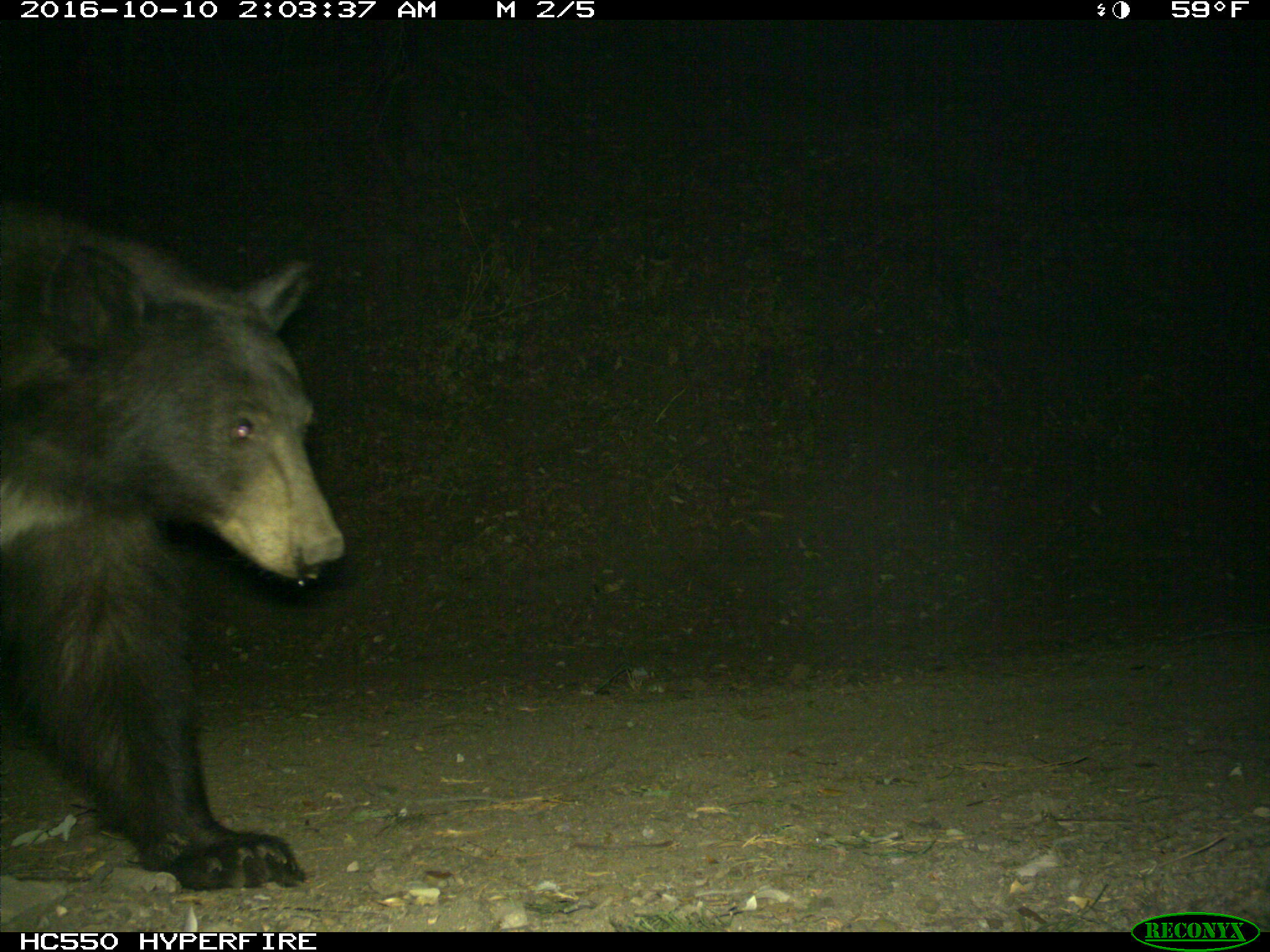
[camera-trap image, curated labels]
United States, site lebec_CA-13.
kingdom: Animalia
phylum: Chordata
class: Mammalia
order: Carnivora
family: Ursidae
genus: Ursus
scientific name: Ursus americanus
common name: american black bear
Ursus americanus (american black bear).